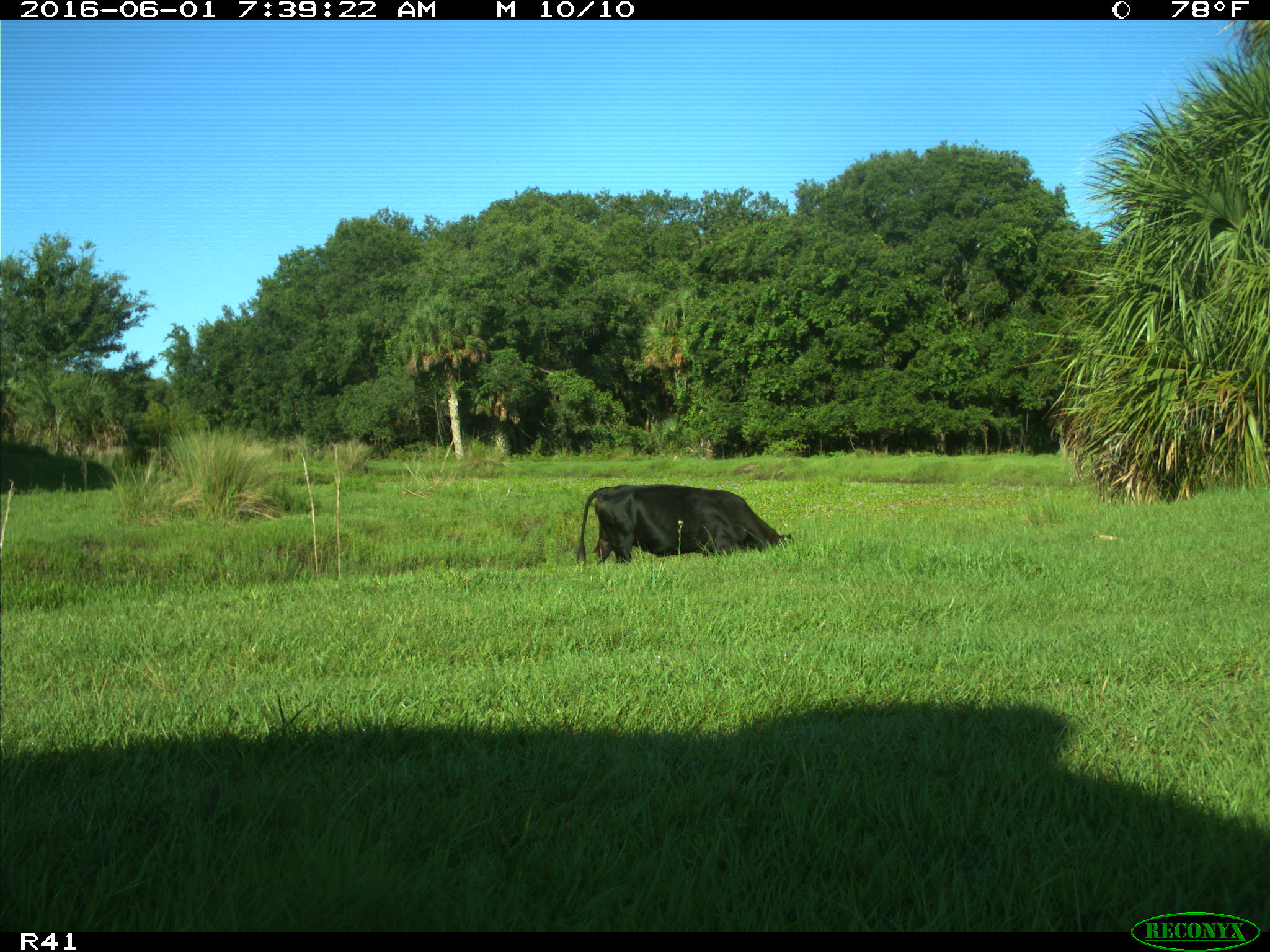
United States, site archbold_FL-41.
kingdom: Animalia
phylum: Chordata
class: Mammalia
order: Artiodactyla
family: Bovidae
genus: Bos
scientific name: Bos taurus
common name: domestic cow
Bos taurus (domestic cow).